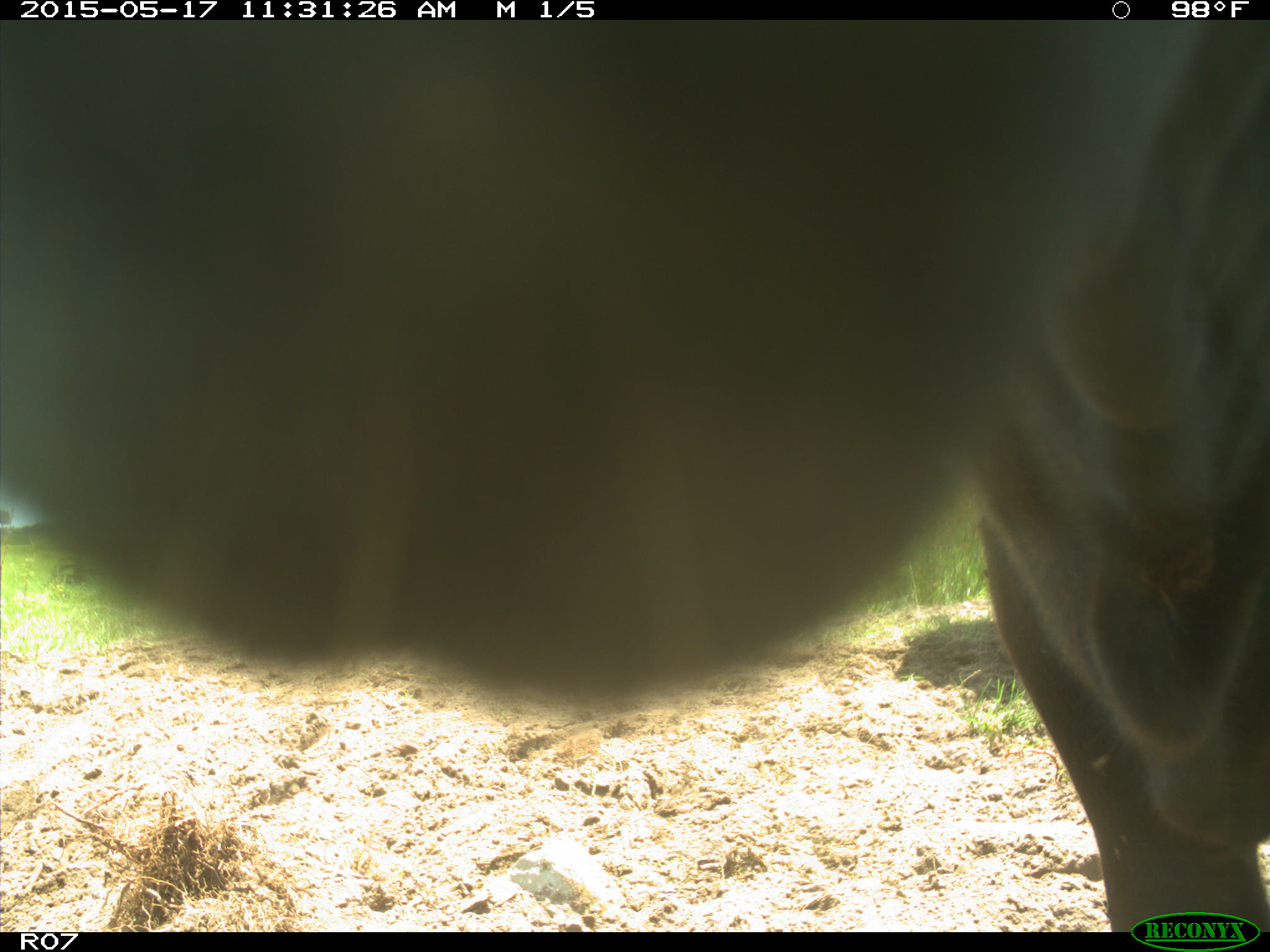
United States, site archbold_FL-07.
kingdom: Animalia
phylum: Chordata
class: Mammalia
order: Artiodactyla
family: Bovidae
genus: Bos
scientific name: Bos taurus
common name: domestic cow